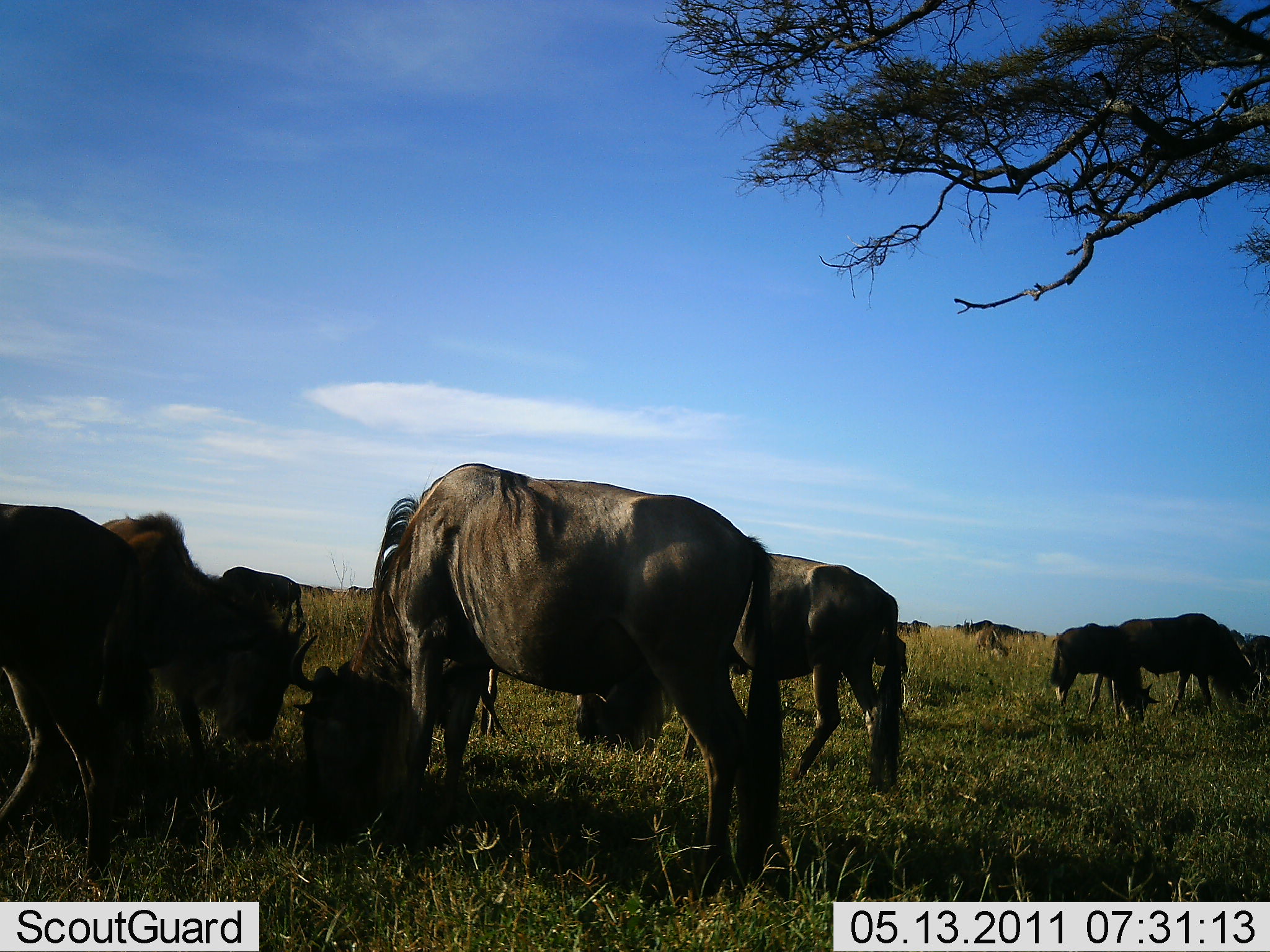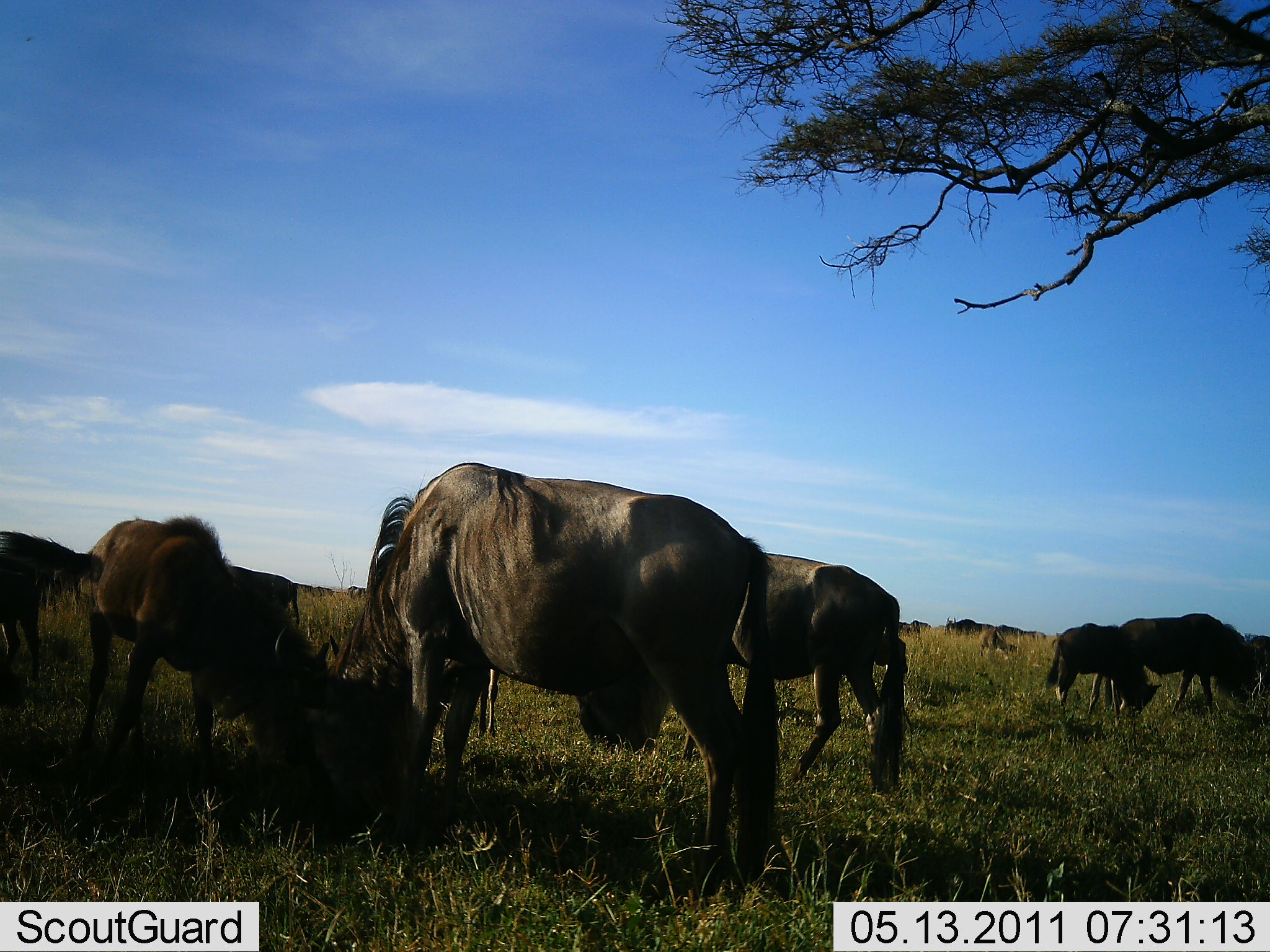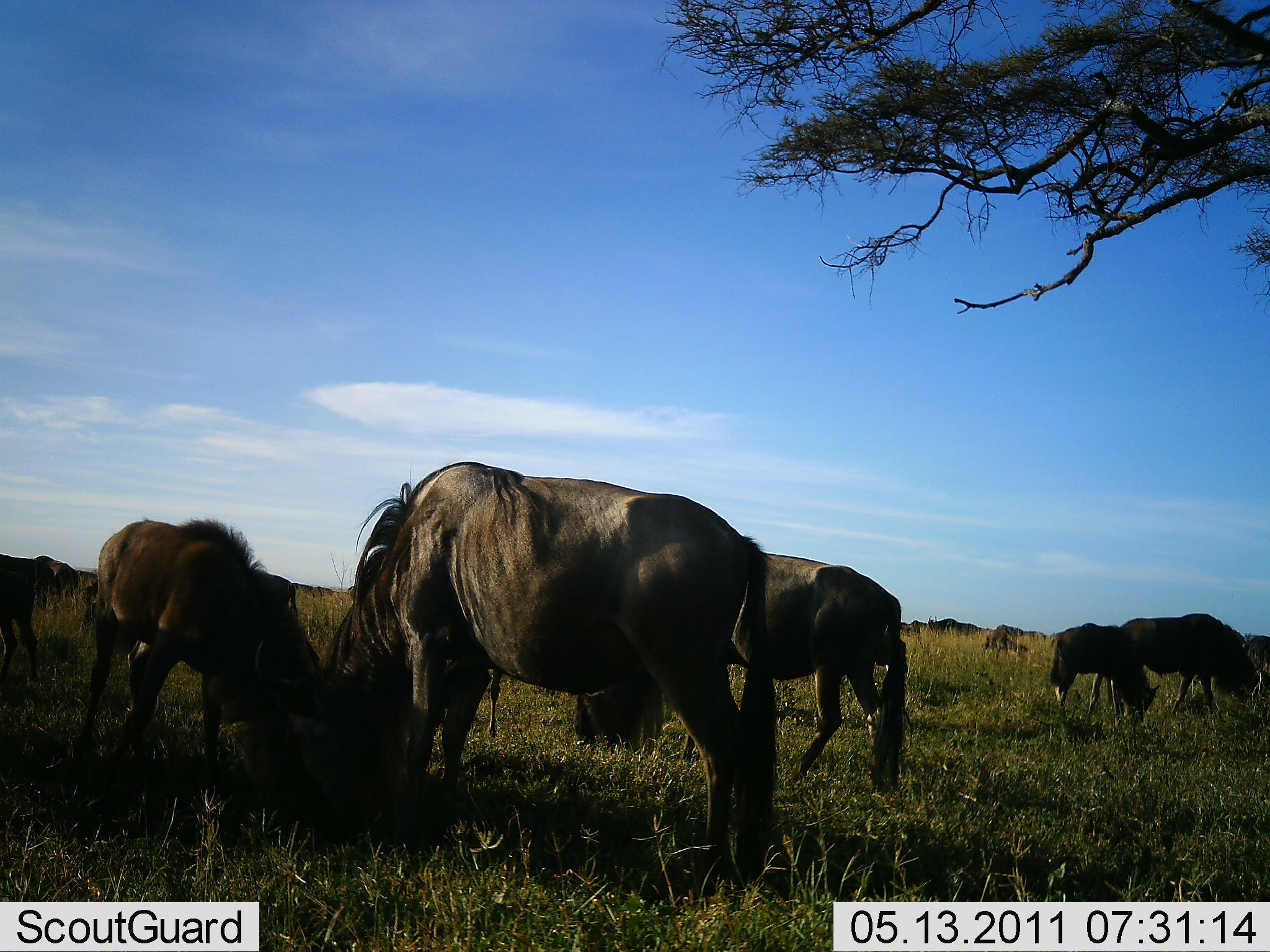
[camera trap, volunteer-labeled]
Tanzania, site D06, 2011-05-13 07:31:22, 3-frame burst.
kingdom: Animalia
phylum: Chordata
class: Mammalia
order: Artiodactyla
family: Bovidae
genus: Connochaetes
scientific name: Connochaetes taurinus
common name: blue wildebeest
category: wildebeest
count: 11-50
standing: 36%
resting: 18%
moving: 36%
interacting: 18%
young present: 73%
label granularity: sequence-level